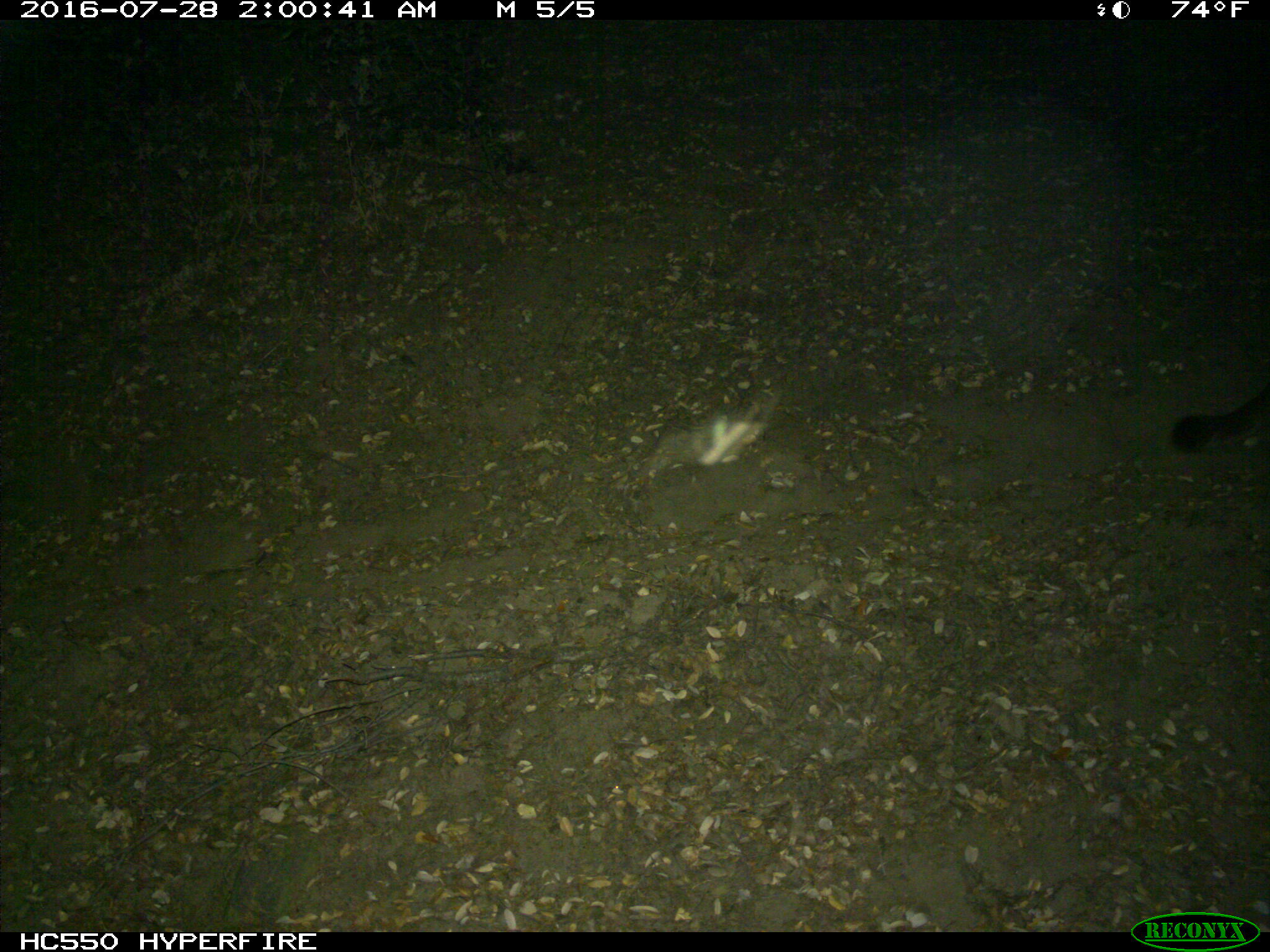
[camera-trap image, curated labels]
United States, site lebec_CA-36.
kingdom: Animalia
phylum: Chordata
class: Mammalia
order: Carnivora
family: Felidae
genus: Puma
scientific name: Puma concolor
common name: mountain lion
Puma concolor (mountain lion).